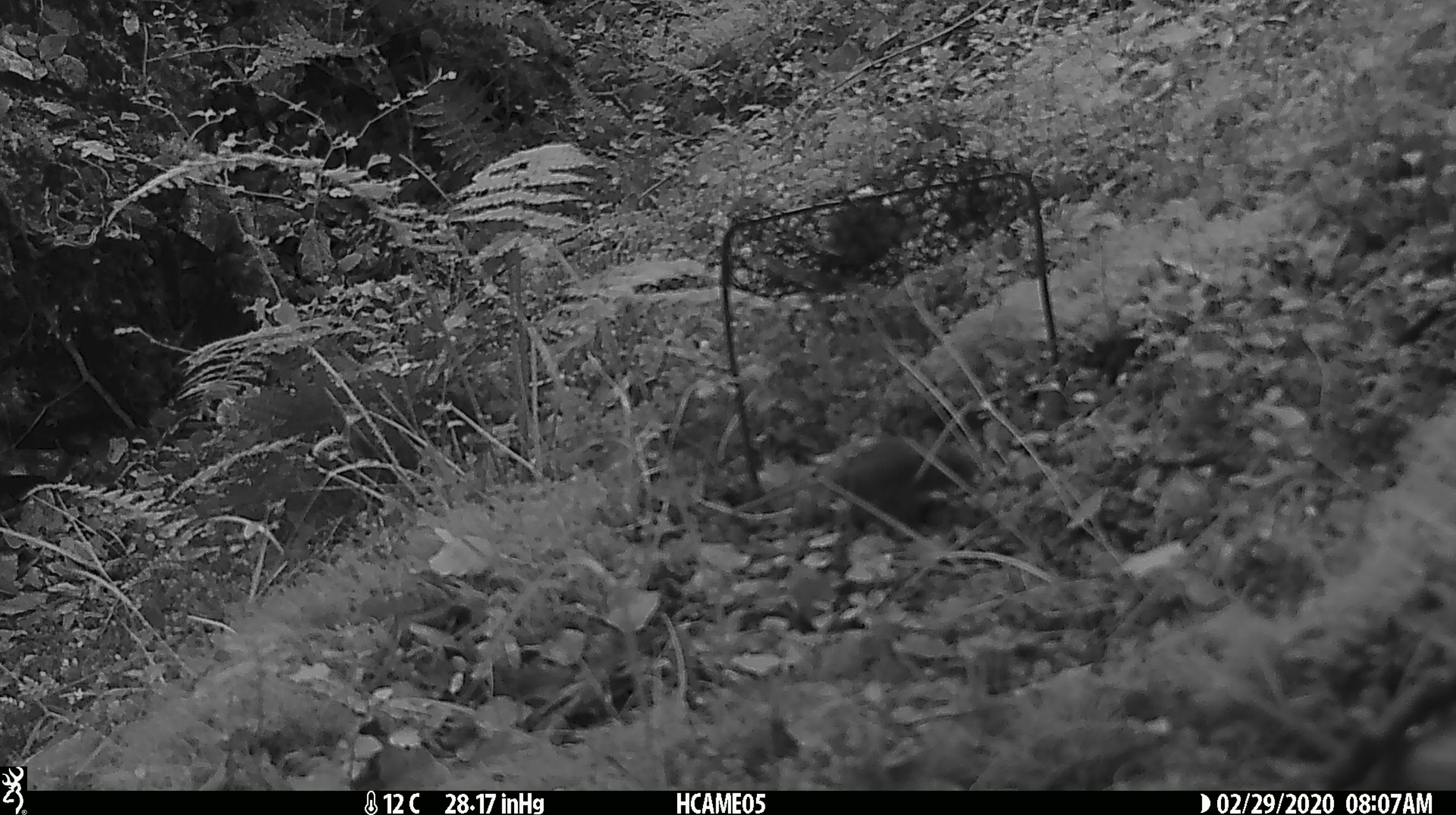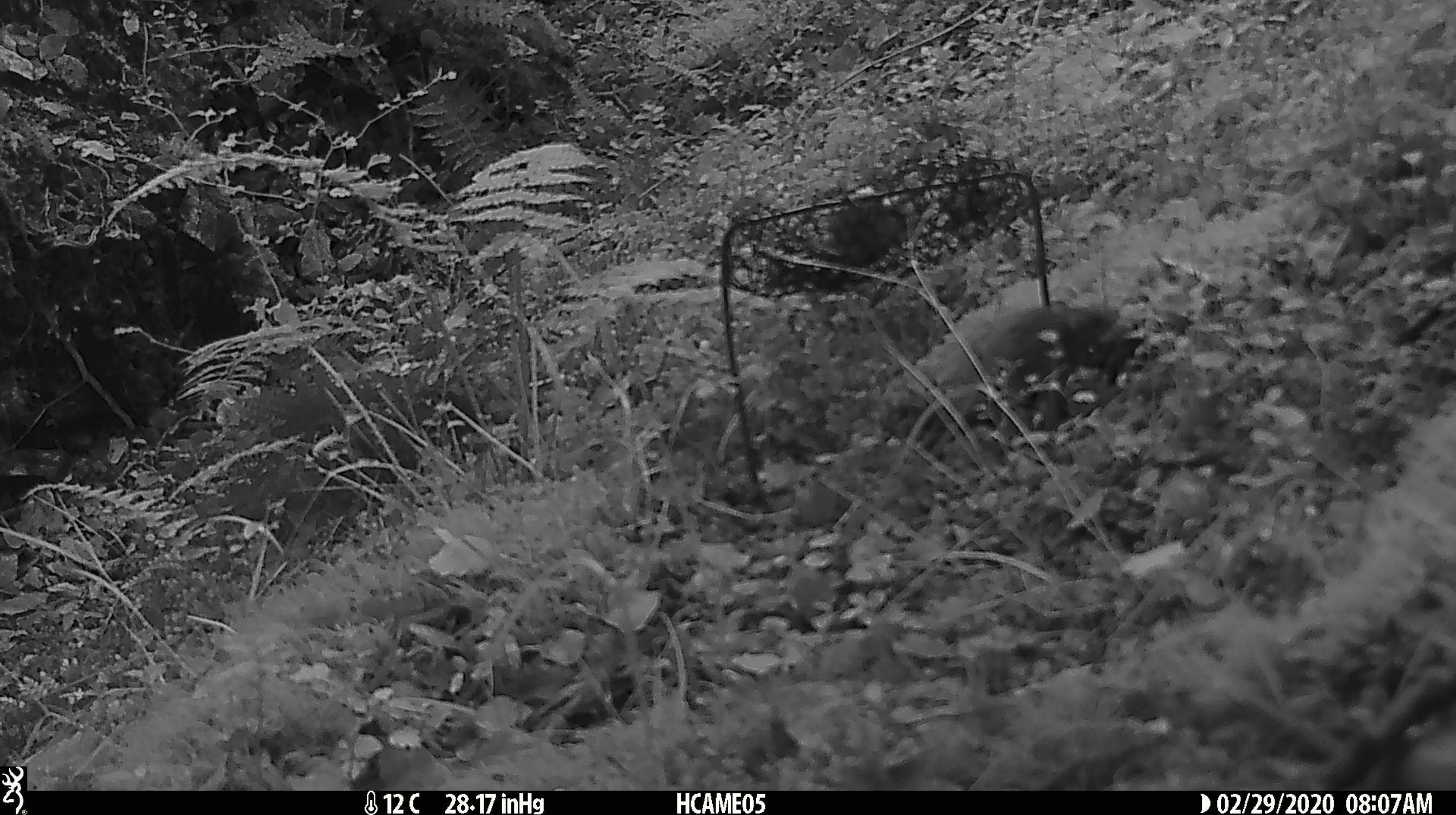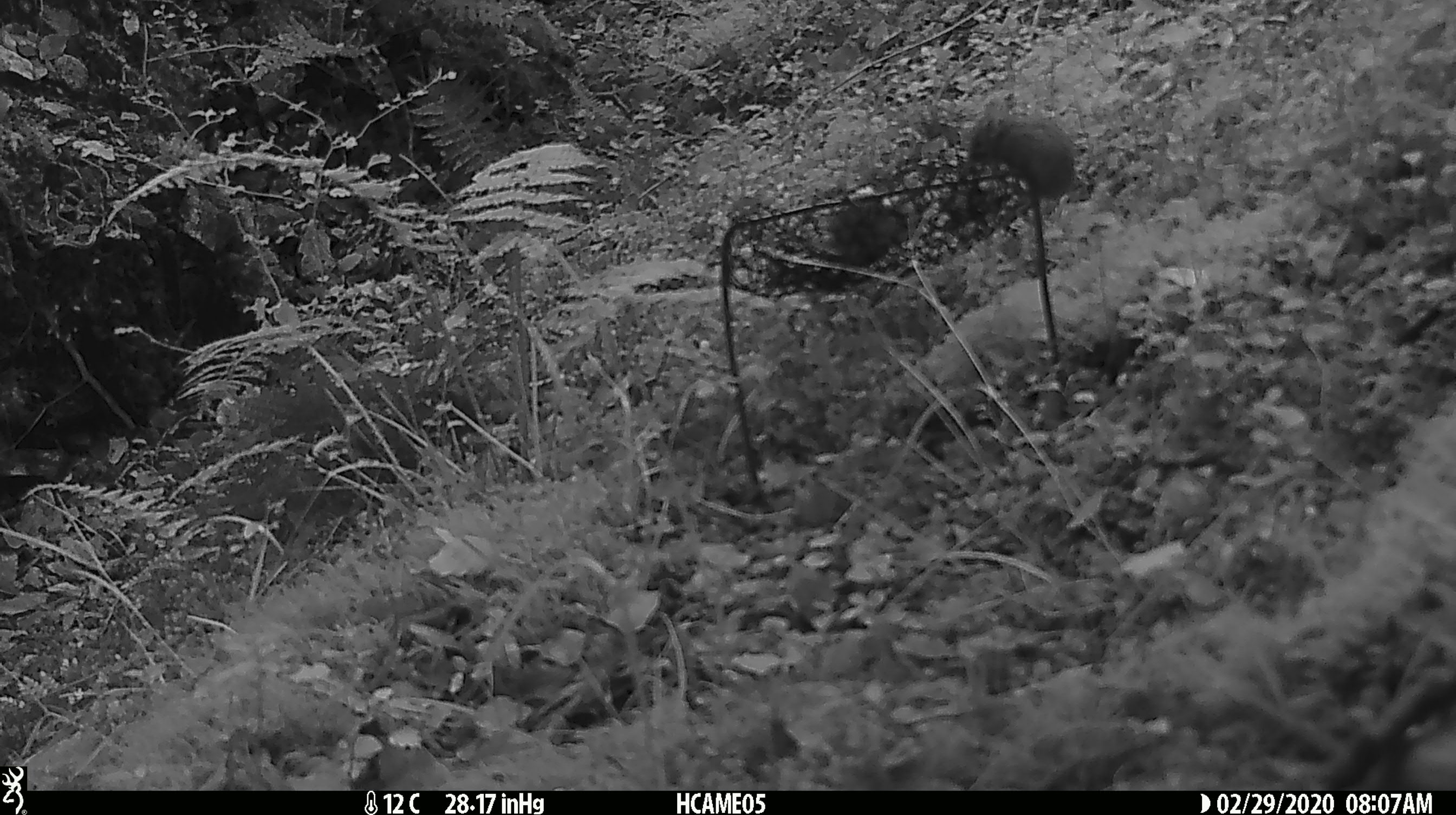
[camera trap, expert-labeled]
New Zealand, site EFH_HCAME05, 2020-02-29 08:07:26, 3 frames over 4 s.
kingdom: Animalia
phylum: Chordata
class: Mammalia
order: Rodentia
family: Muridae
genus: Mus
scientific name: Mus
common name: mouse